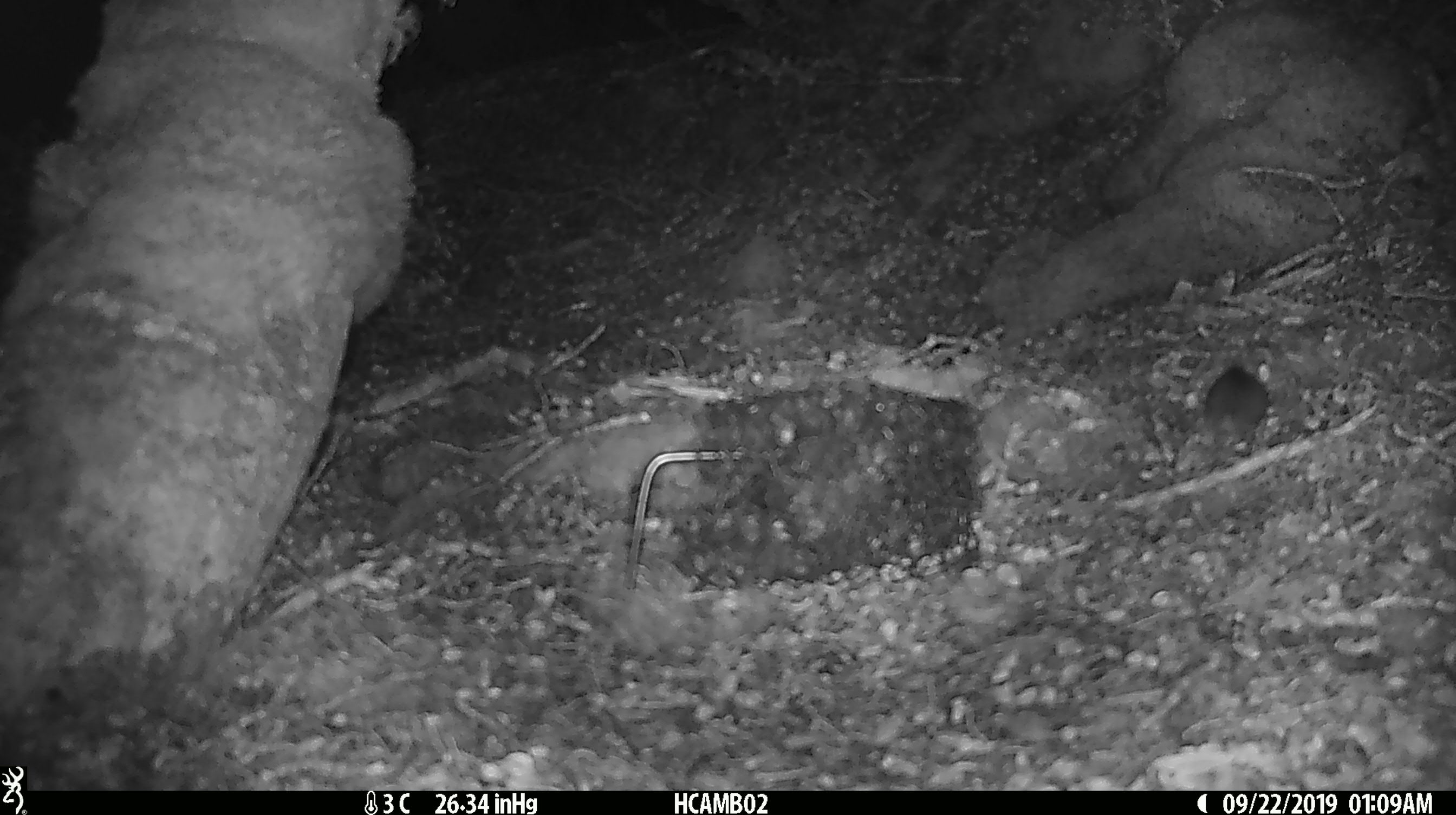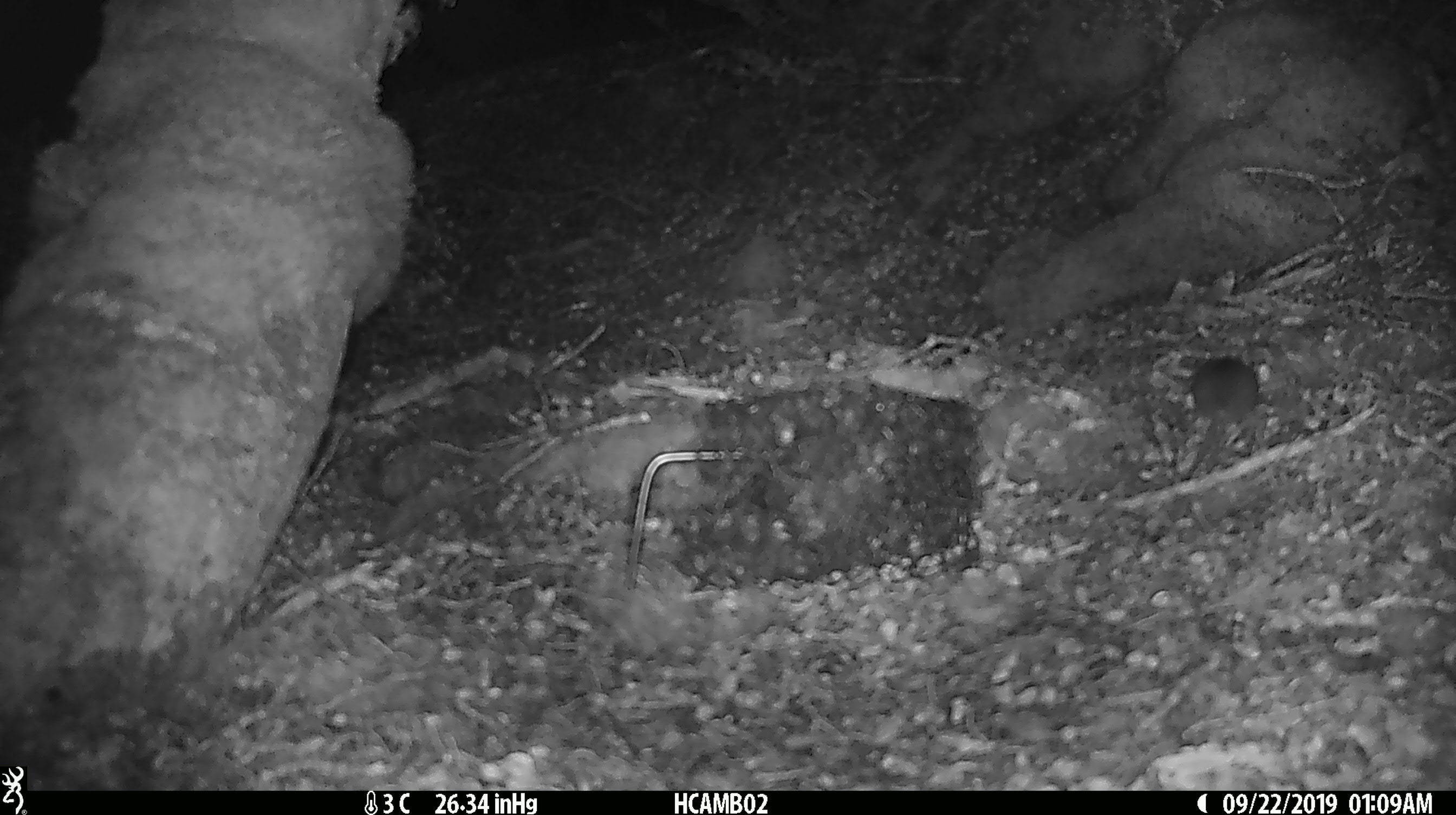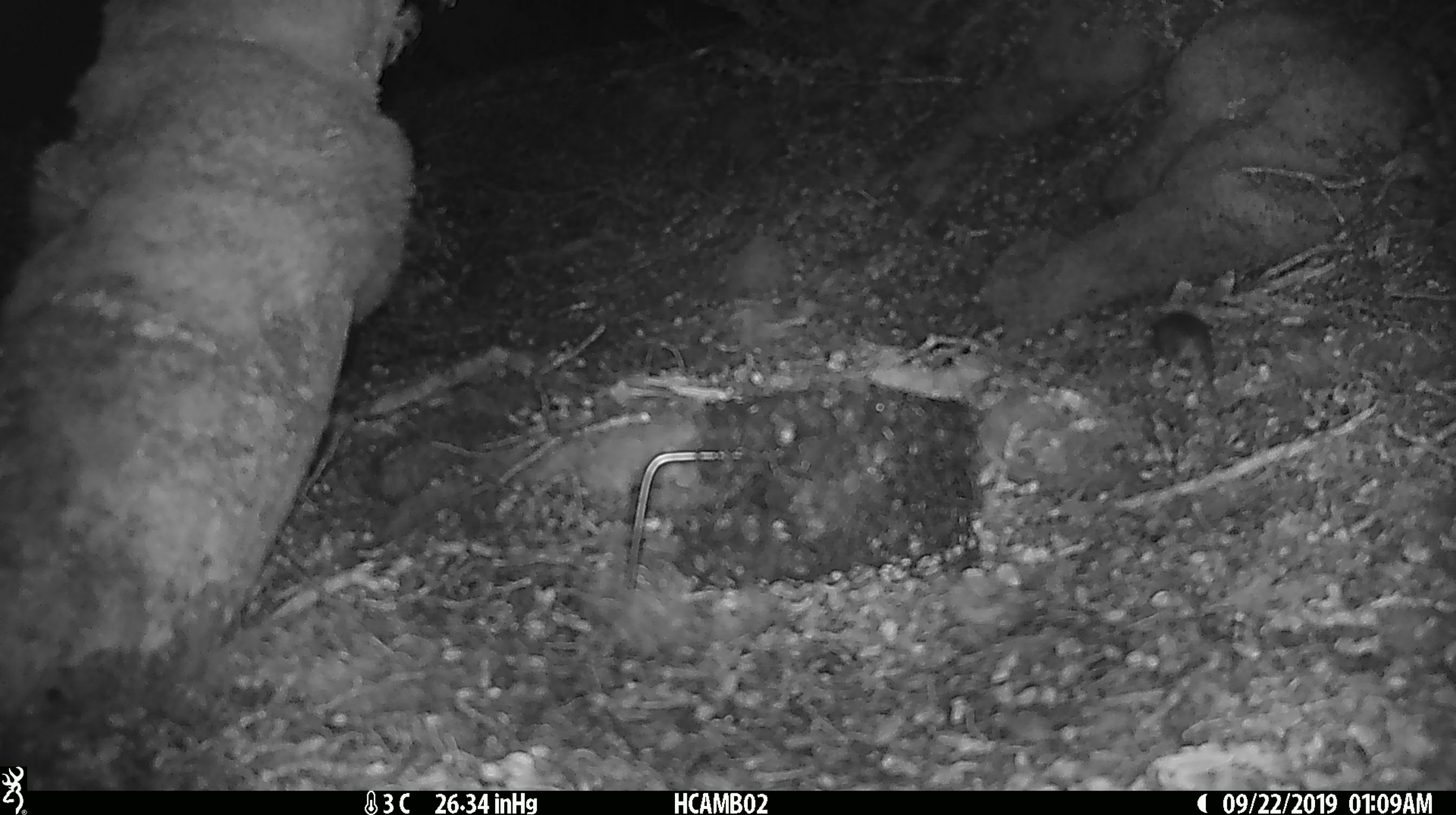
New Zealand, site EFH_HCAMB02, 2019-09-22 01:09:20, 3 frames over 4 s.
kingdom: Animalia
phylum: Chordata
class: Mammalia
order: Rodentia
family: Muridae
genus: Mus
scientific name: Mus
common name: mouse